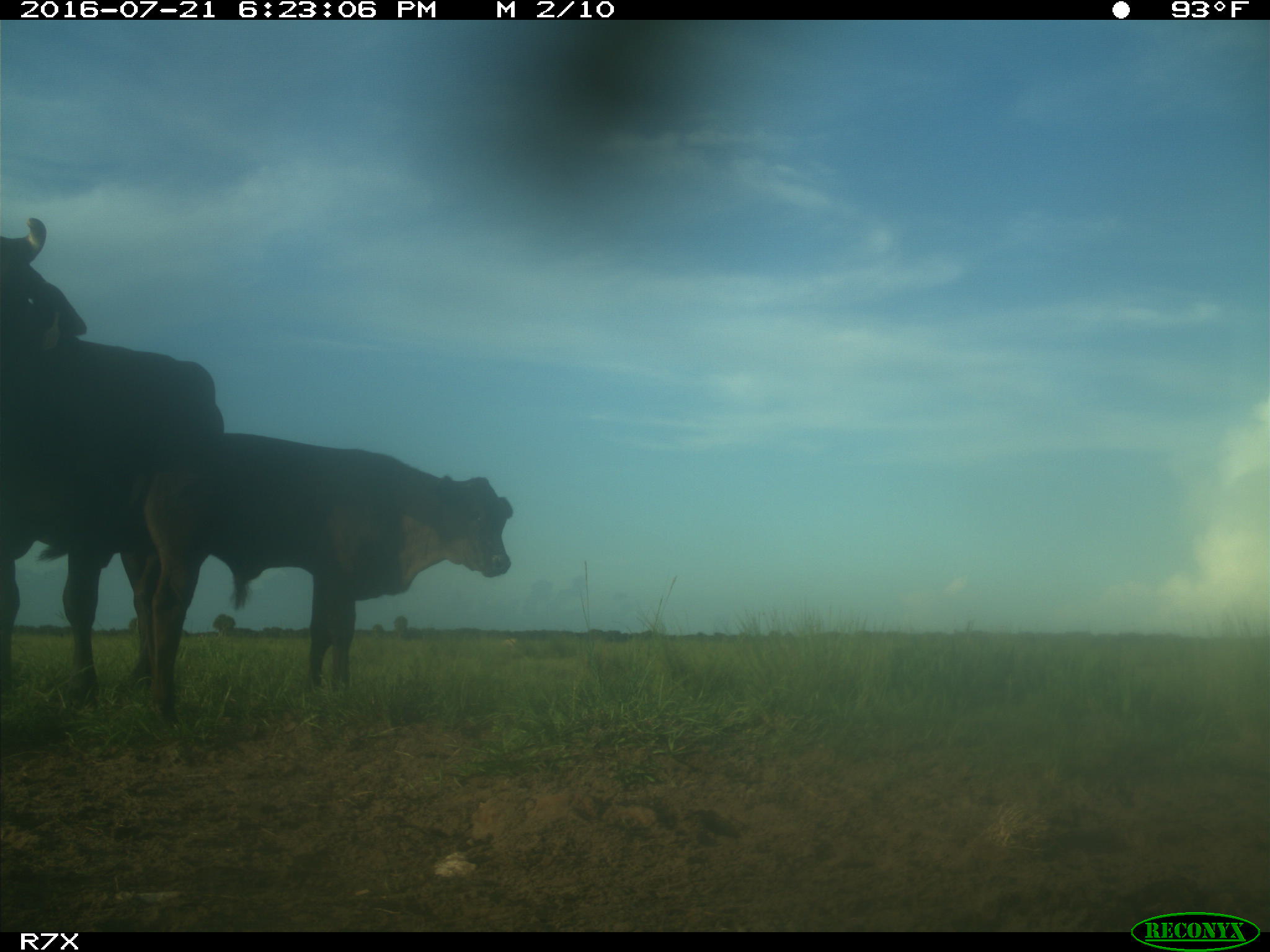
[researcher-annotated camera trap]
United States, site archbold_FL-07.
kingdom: Animalia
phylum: Chordata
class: Mammalia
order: Artiodactyla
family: Bovidae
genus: Bos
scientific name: Bos taurus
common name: domestic cow